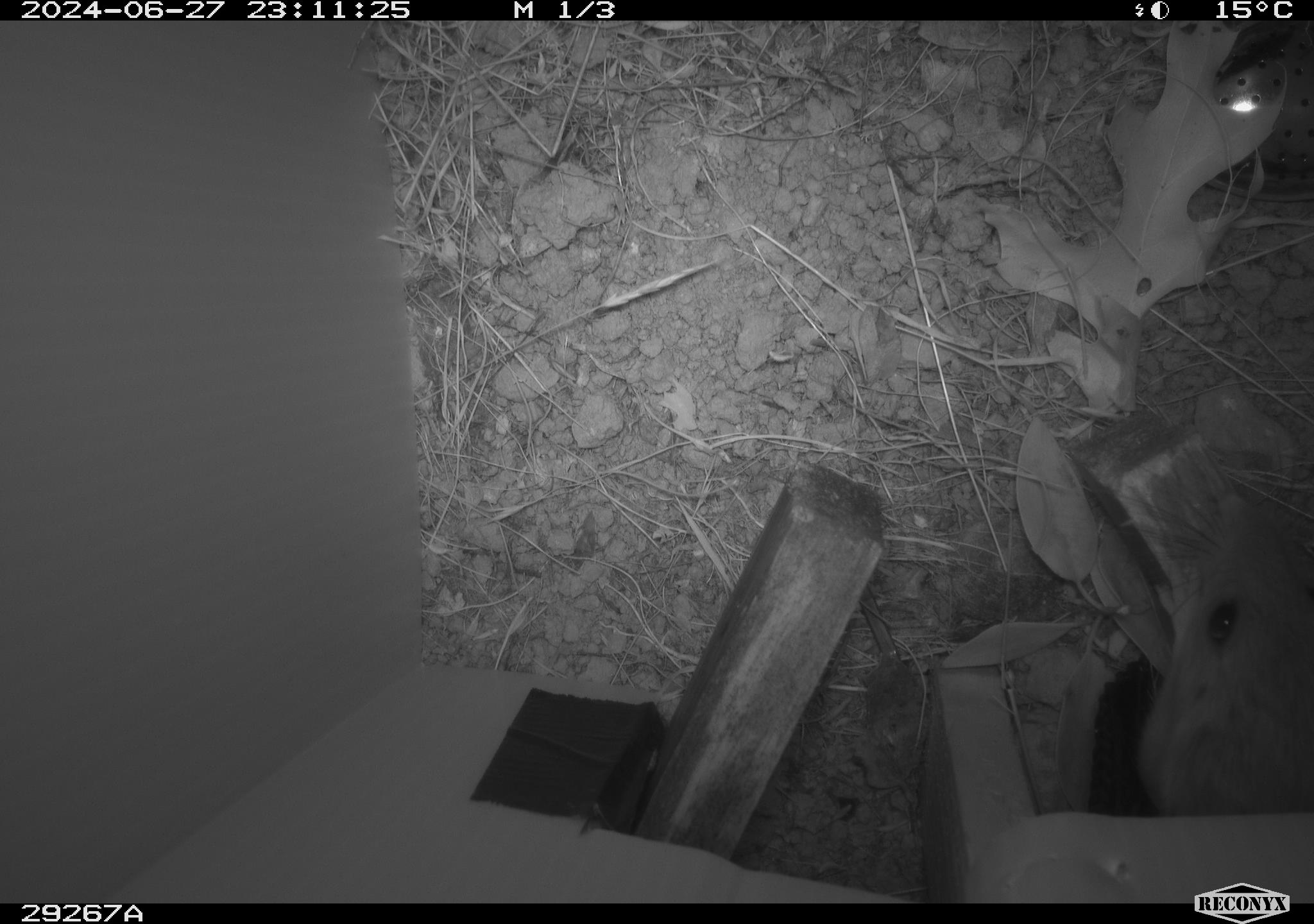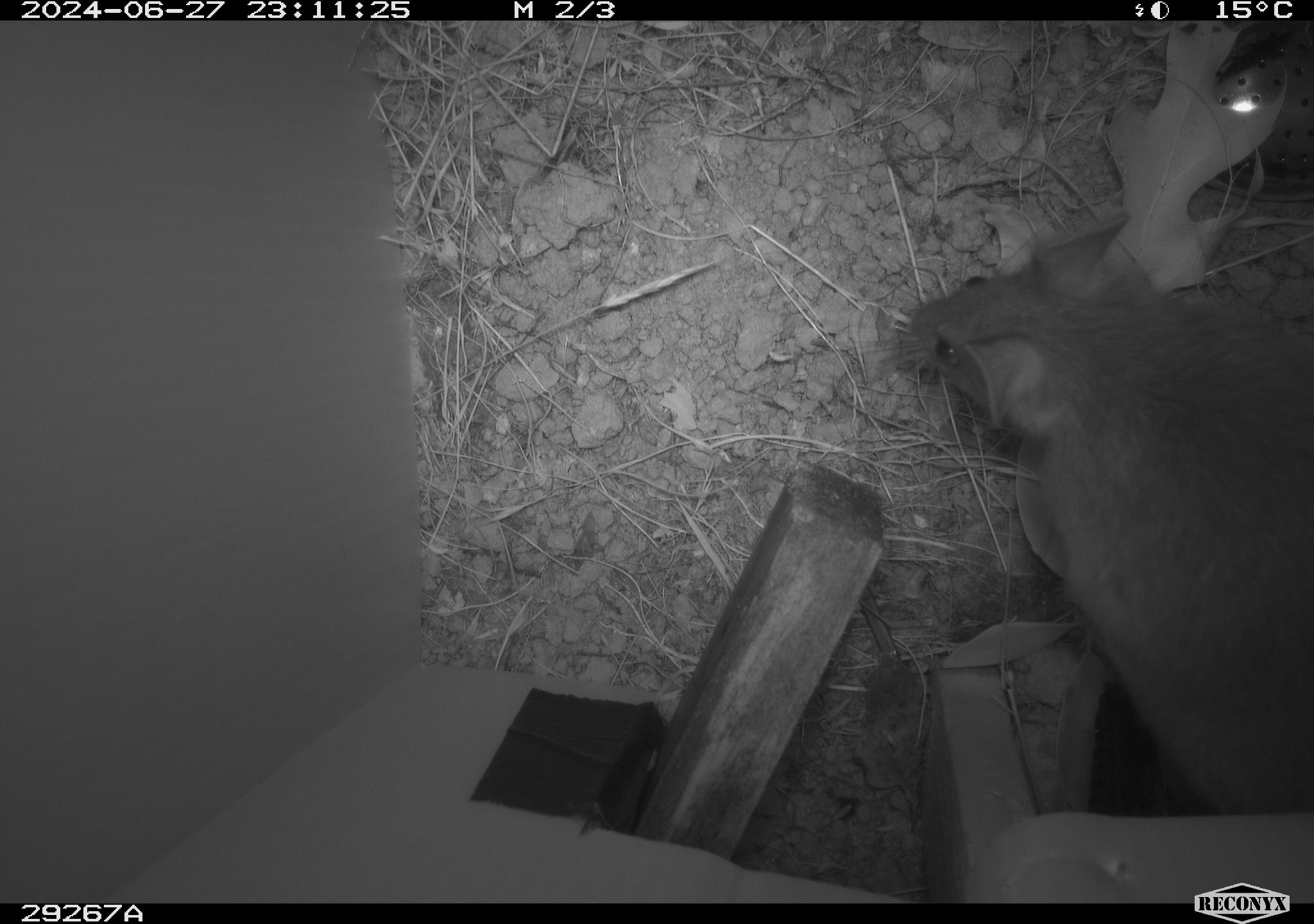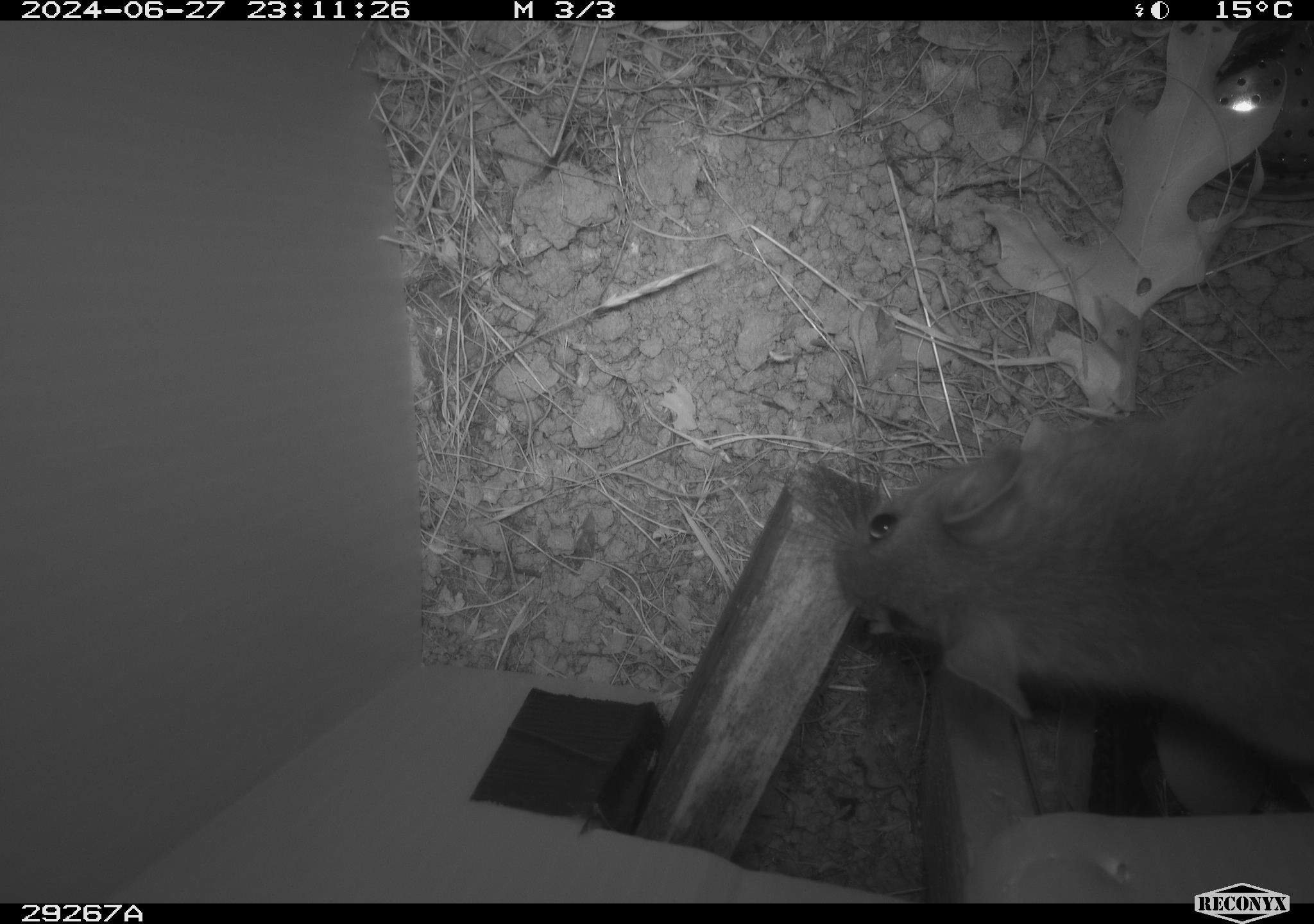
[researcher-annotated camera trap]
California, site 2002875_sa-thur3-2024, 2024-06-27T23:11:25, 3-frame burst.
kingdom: Animalia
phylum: Chordata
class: Mammalia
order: Rodentia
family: Cricetidae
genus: Neotoma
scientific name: Neotoma fuscipes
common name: dusky-footed woodrat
Dusky-footed woodrat (Neotoma fuscipes).